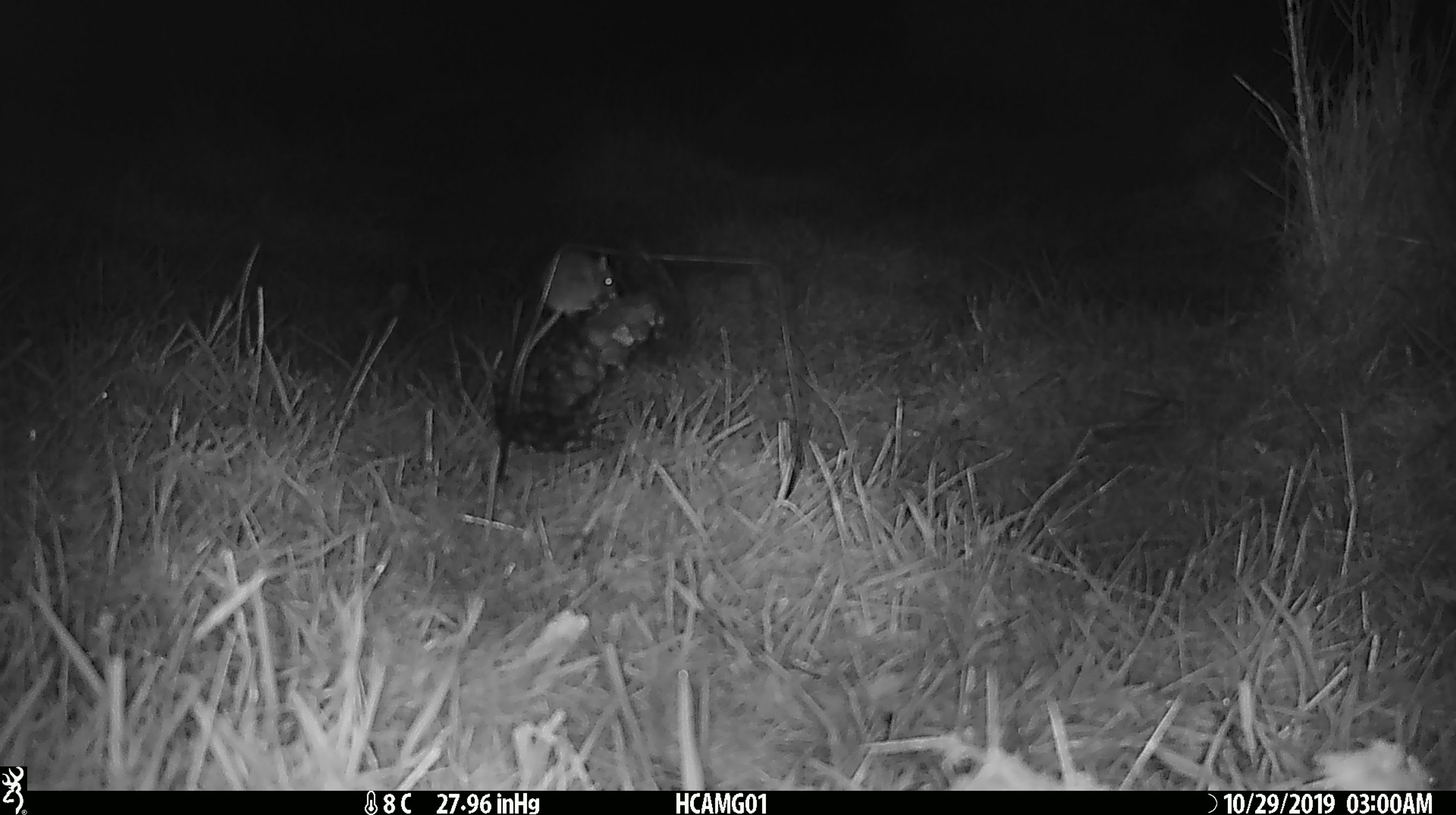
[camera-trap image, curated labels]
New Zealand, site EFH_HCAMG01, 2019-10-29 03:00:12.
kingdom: Animalia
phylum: Chordata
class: Mammalia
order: Rodentia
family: Muridae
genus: Mus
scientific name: Mus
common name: mouse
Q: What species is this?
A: Mouse (Mus).